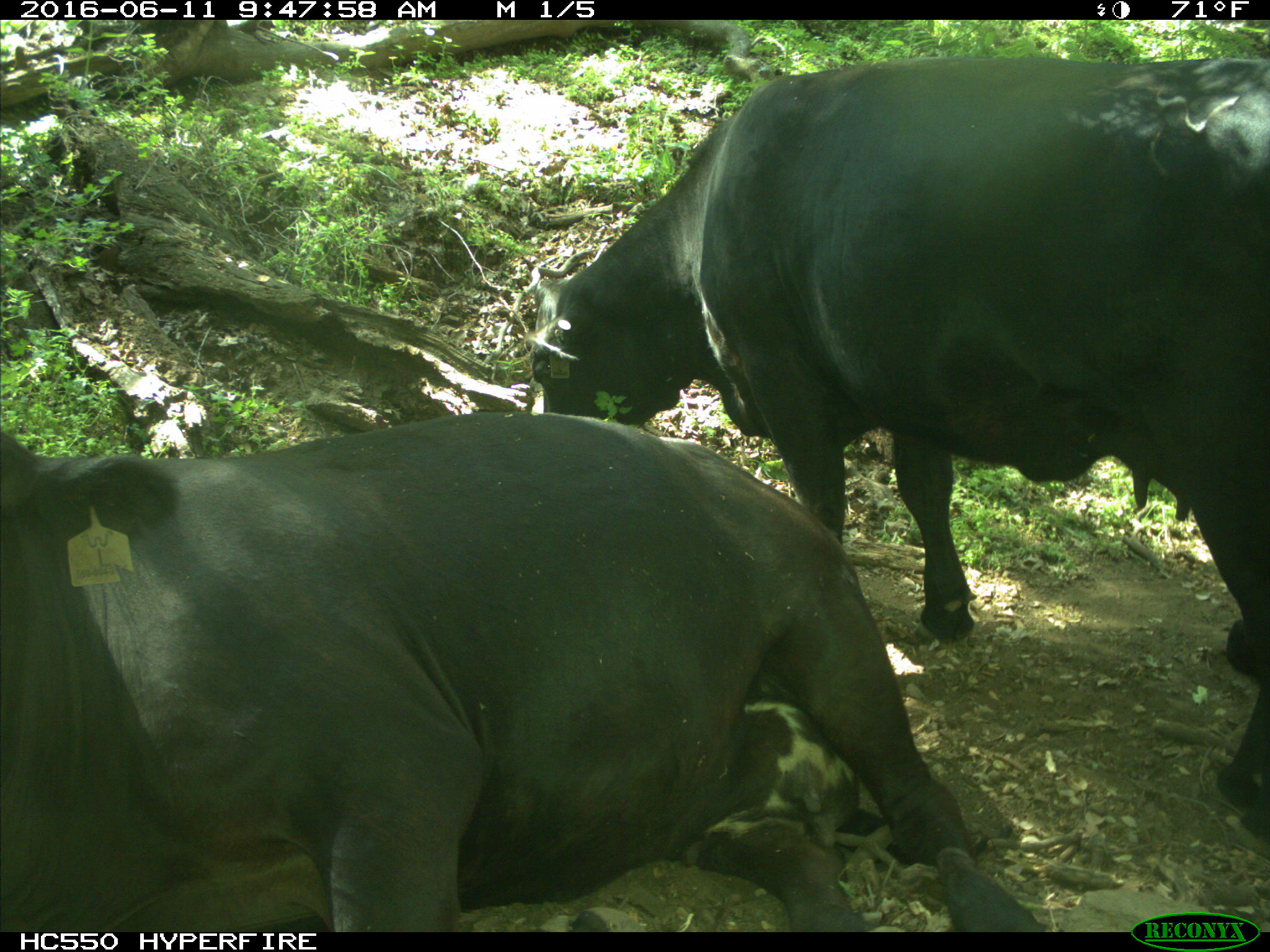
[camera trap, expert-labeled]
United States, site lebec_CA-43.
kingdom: Animalia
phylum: Chordata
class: Mammalia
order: Artiodactyla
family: Bovidae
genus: Bos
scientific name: Bos taurus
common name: domestic cow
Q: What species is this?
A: Bos taurus (domestic cow).